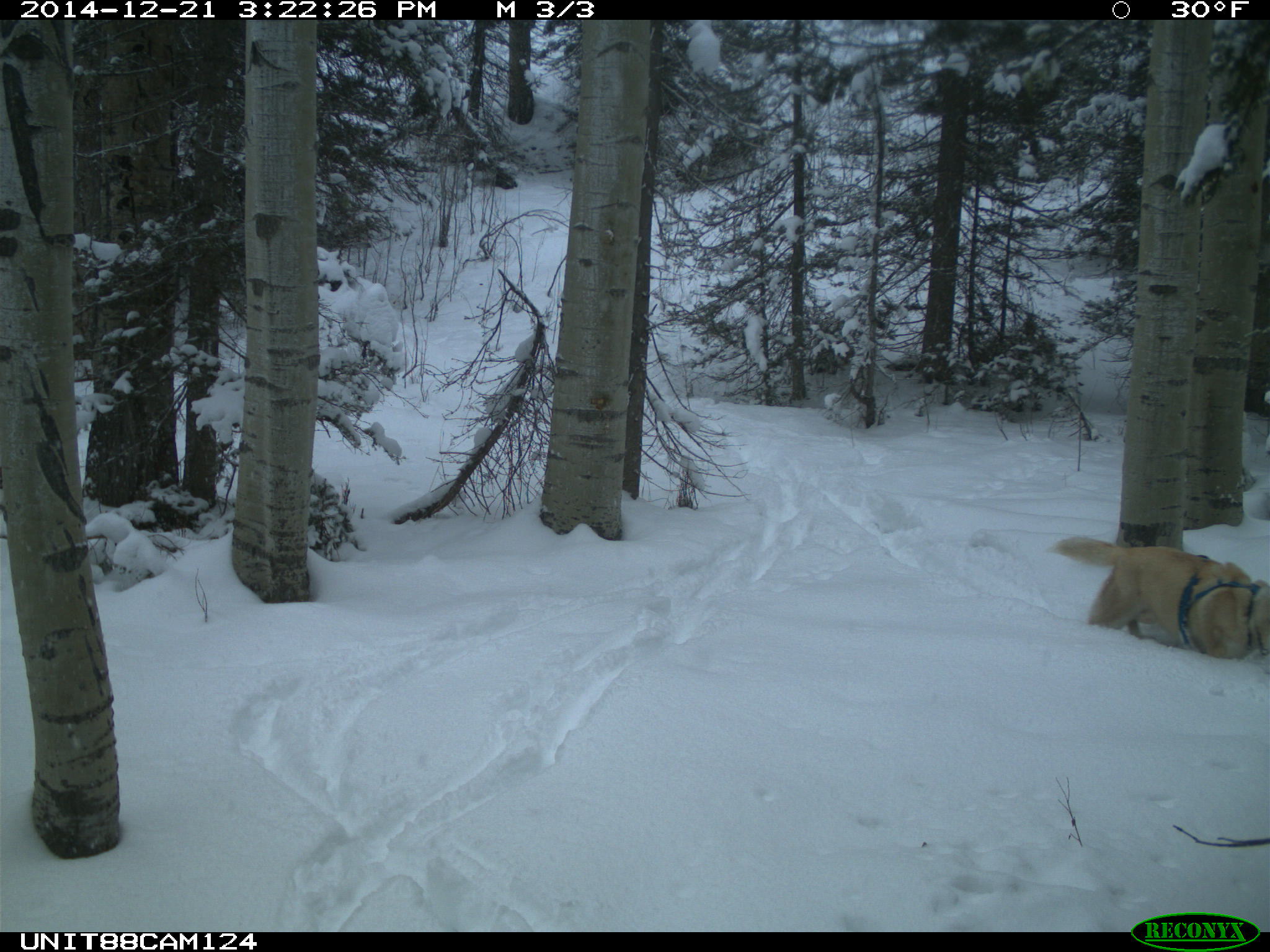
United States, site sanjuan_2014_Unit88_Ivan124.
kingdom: Animalia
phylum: Chordata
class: Mammalia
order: Carnivora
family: Canidae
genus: Canis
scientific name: Canis familiaris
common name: domestic dog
Canis familiaris (domestic dog).